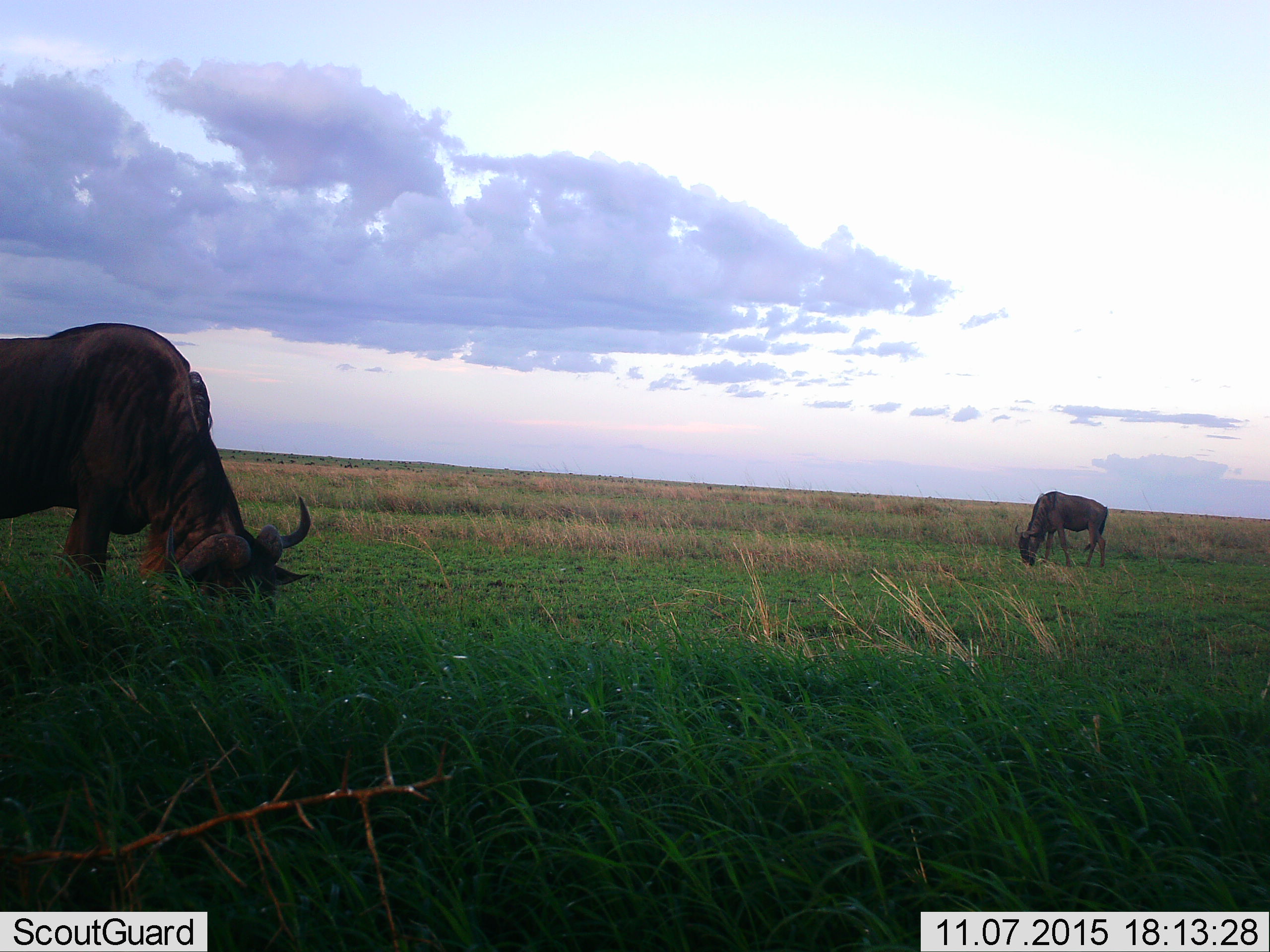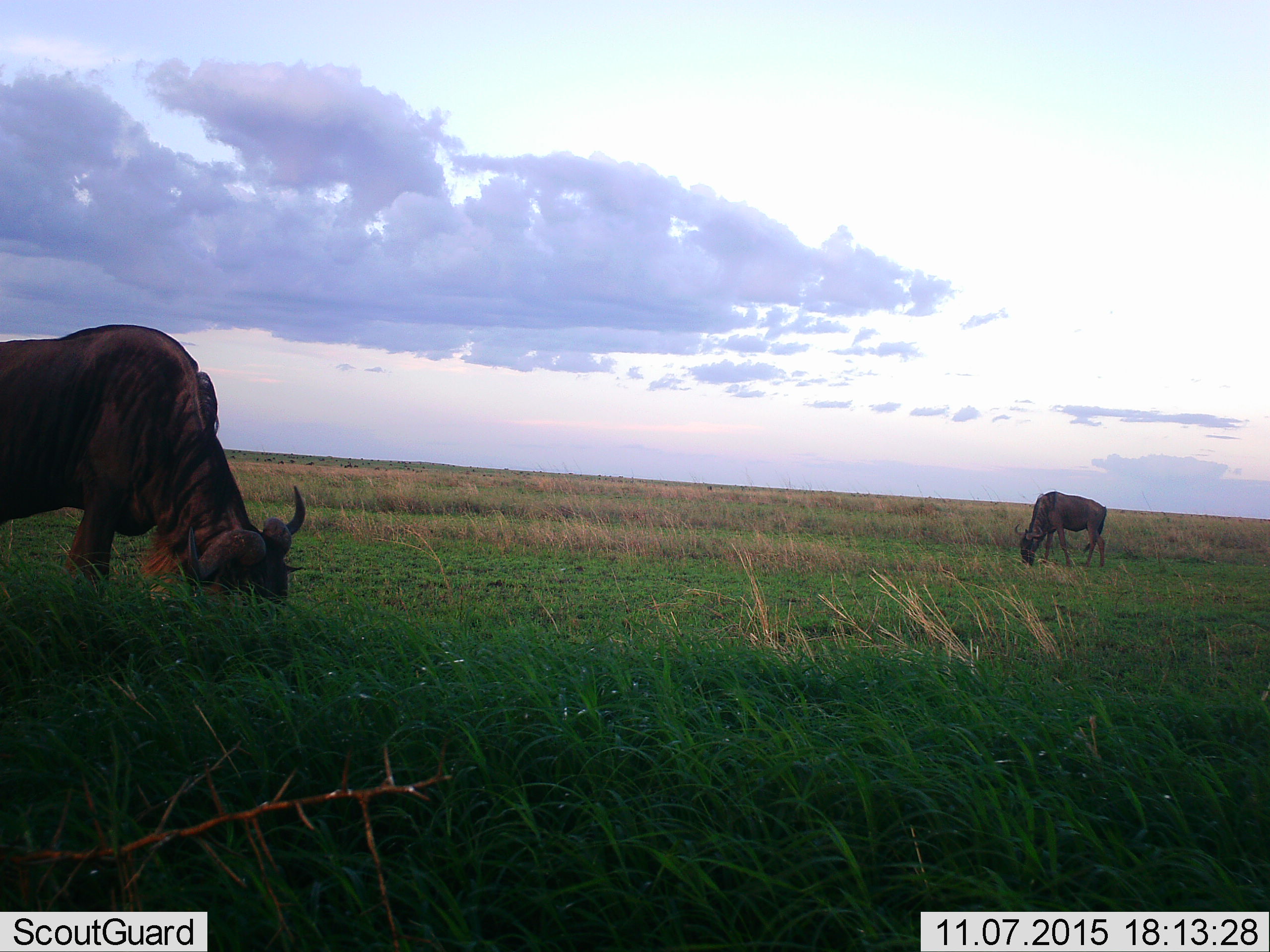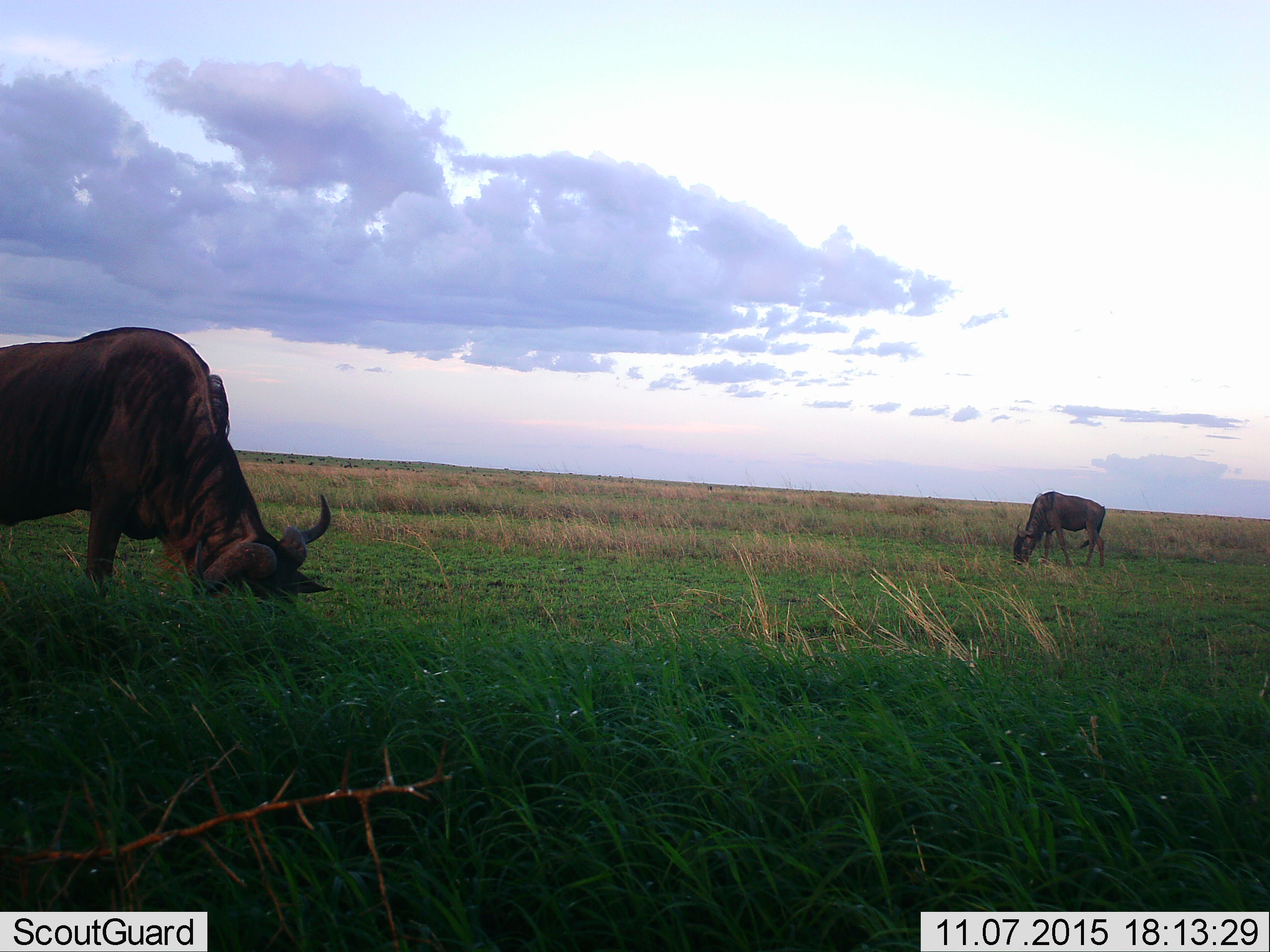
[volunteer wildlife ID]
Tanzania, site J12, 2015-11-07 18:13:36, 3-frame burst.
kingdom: Animalia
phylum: Chordata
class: Mammalia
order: Artiodactyla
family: Bovidae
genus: Connochaetes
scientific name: Connochaetes taurinus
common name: blue wildebeest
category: wildebeest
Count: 2.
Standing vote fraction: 33%.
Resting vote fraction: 11%.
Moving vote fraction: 11%.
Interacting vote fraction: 0%.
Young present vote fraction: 0%.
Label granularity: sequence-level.